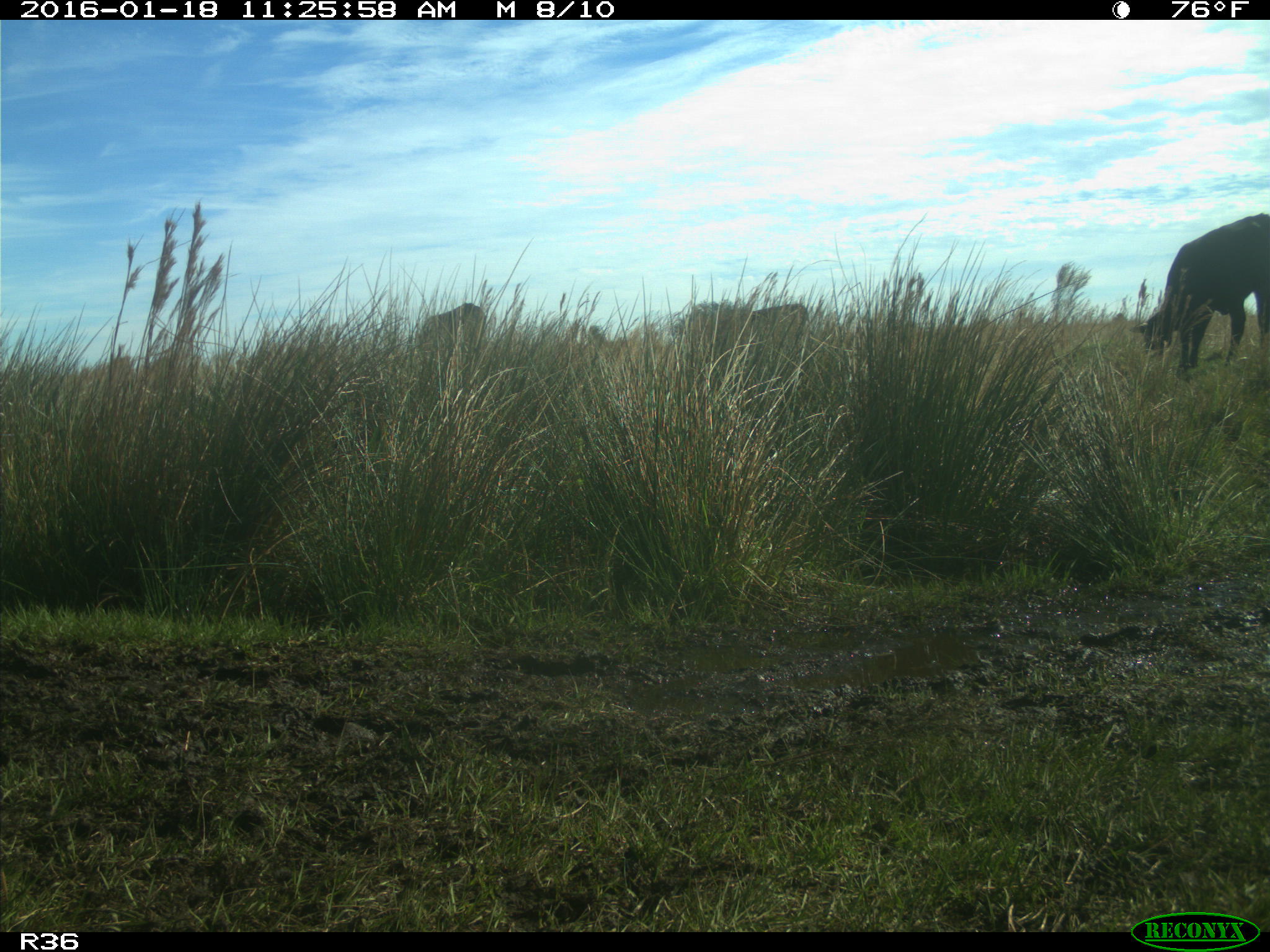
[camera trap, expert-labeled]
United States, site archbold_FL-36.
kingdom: Animalia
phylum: Chordata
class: Mammalia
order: Artiodactyla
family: Bovidae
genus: Bos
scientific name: Bos taurus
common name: domestic cow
Bos taurus (domestic cow).